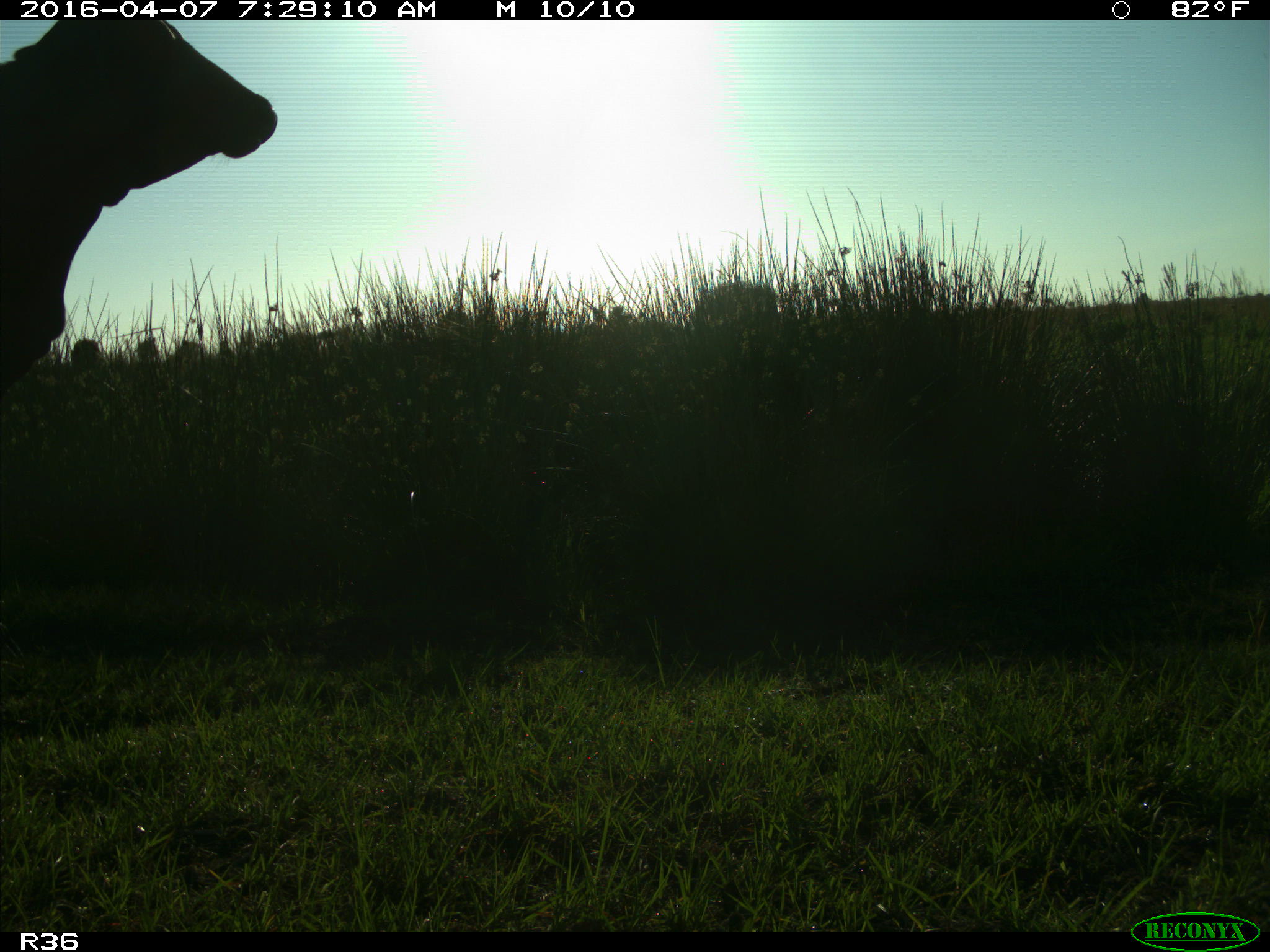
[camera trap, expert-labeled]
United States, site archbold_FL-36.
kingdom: Animalia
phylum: Chordata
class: Mammalia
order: Artiodactyla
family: Bovidae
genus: Bos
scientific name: Bos taurus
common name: domestic cow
Bos taurus (domestic cow).